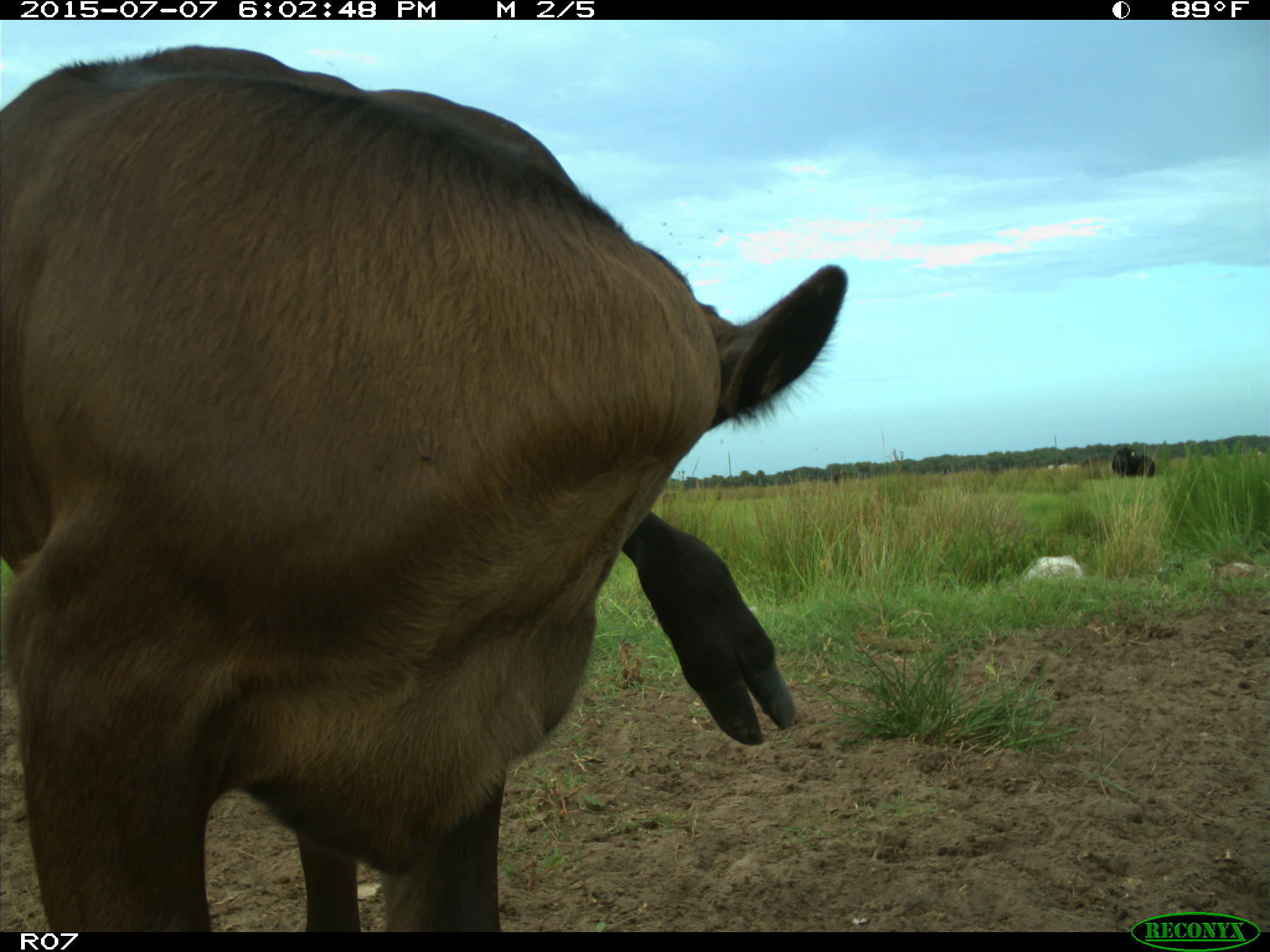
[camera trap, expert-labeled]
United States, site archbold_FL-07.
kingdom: Animalia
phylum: Chordata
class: Mammalia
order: Artiodactyla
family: Bovidae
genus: Bos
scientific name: Bos taurus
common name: domestic cow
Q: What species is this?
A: Bos taurus (domestic cow).